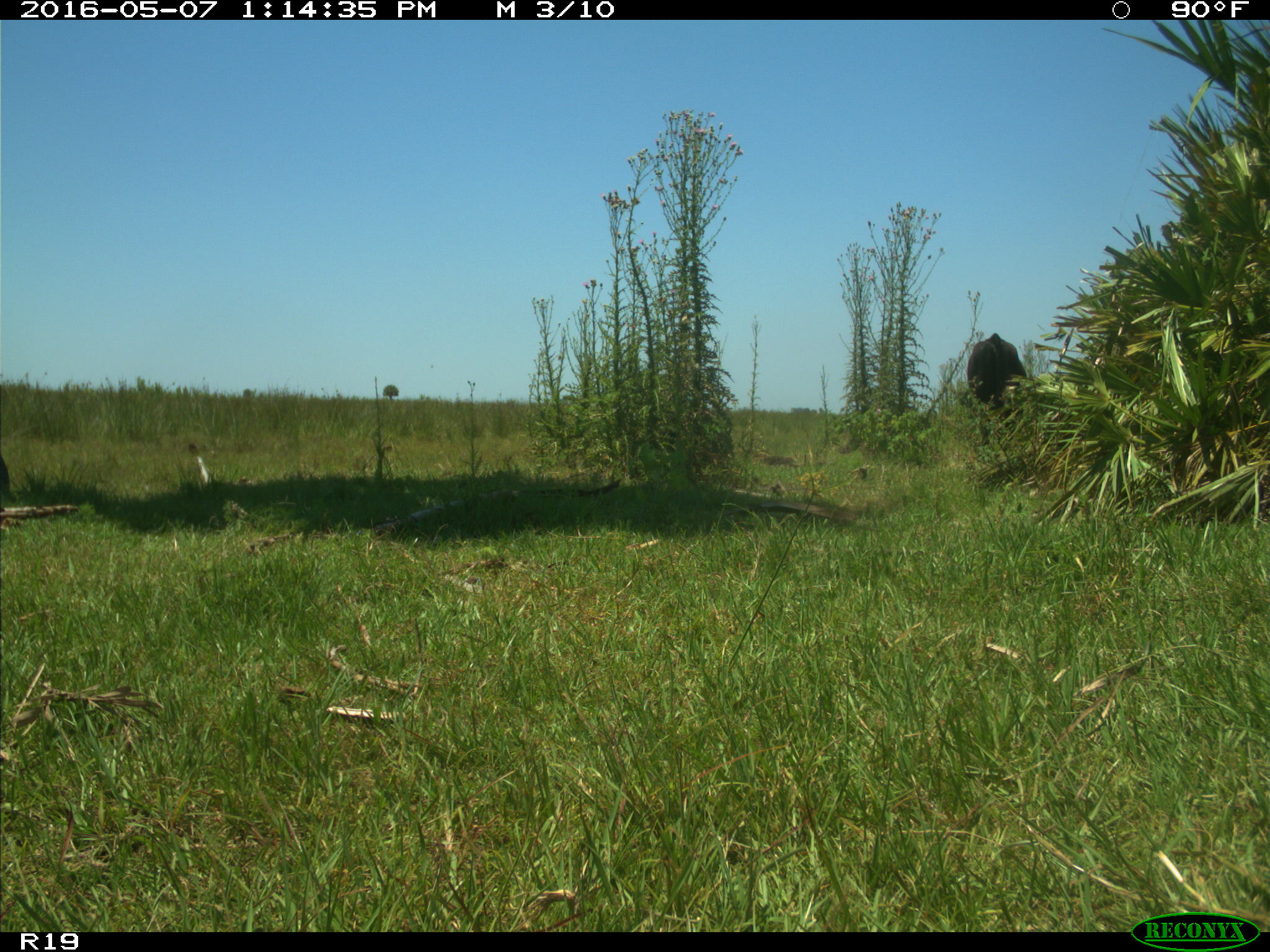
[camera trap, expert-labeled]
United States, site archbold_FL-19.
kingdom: Animalia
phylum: Chordata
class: Mammalia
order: Artiodactyla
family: Bovidae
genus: Bos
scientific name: Bos taurus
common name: domestic cow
Bos taurus (domestic cow).